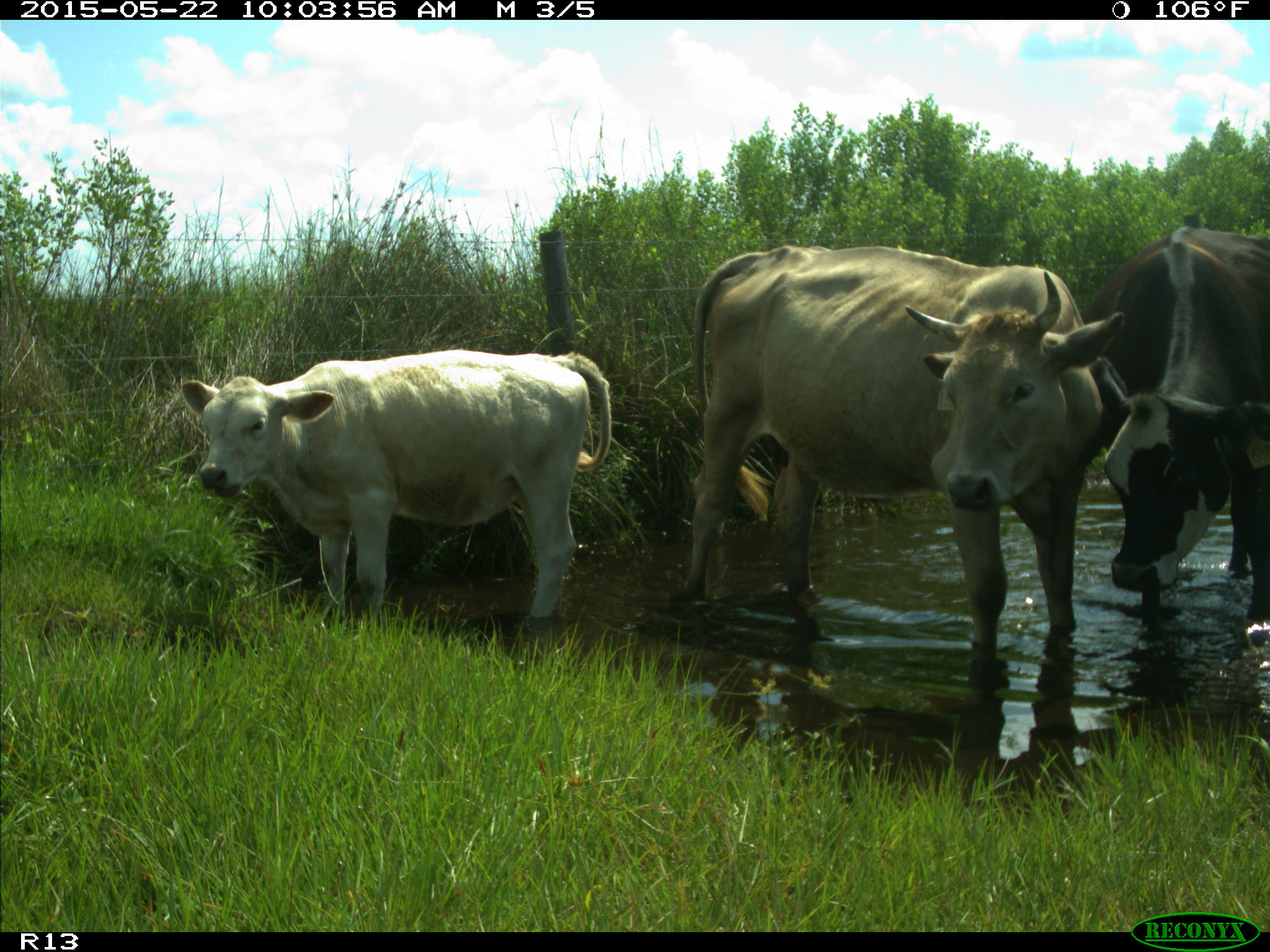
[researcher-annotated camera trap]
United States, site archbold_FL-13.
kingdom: Animalia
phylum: Chordata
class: Mammalia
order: Artiodactyla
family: Bovidae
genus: Bos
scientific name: Bos taurus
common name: domestic cow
Bos taurus (domestic cow).